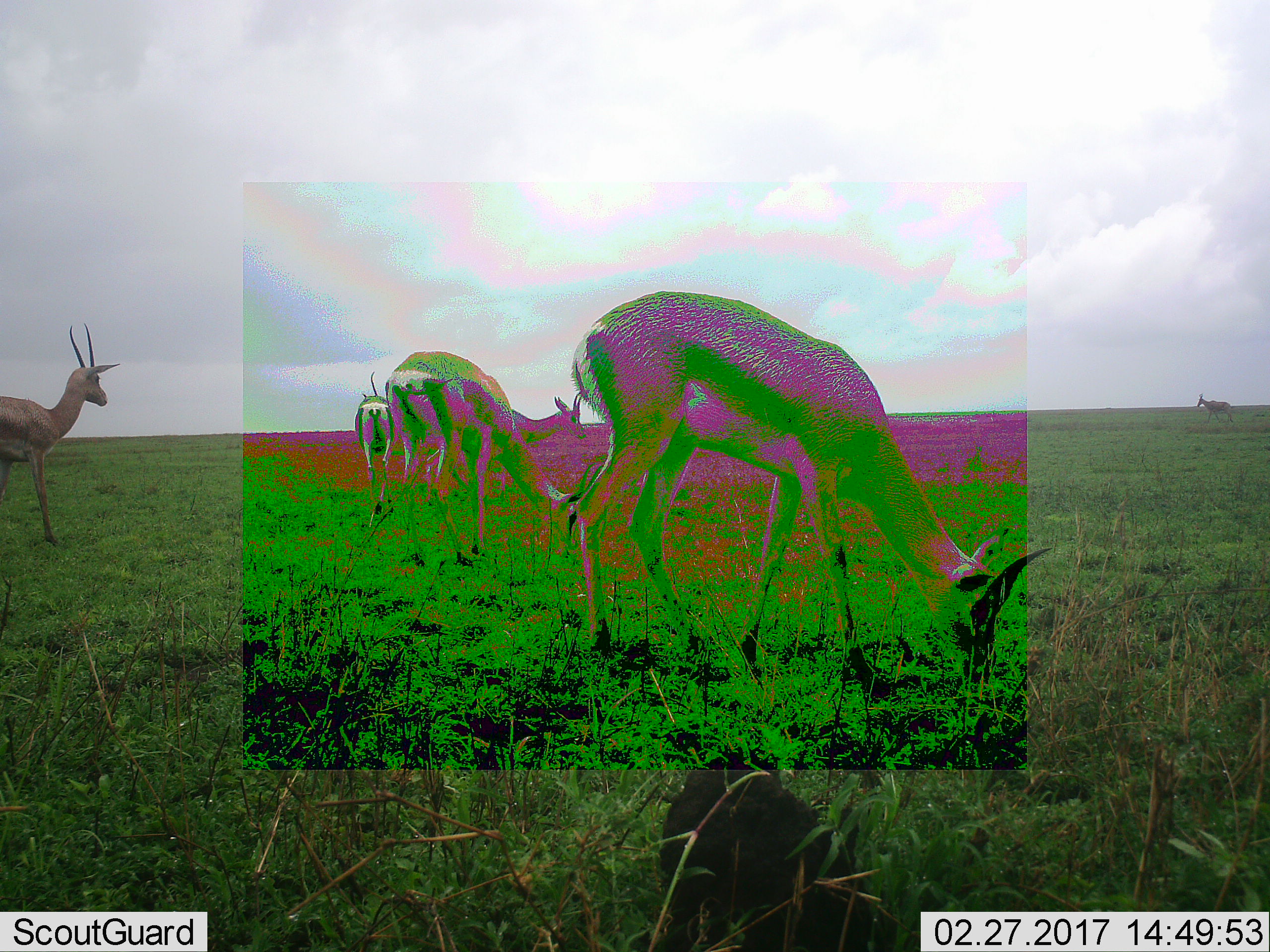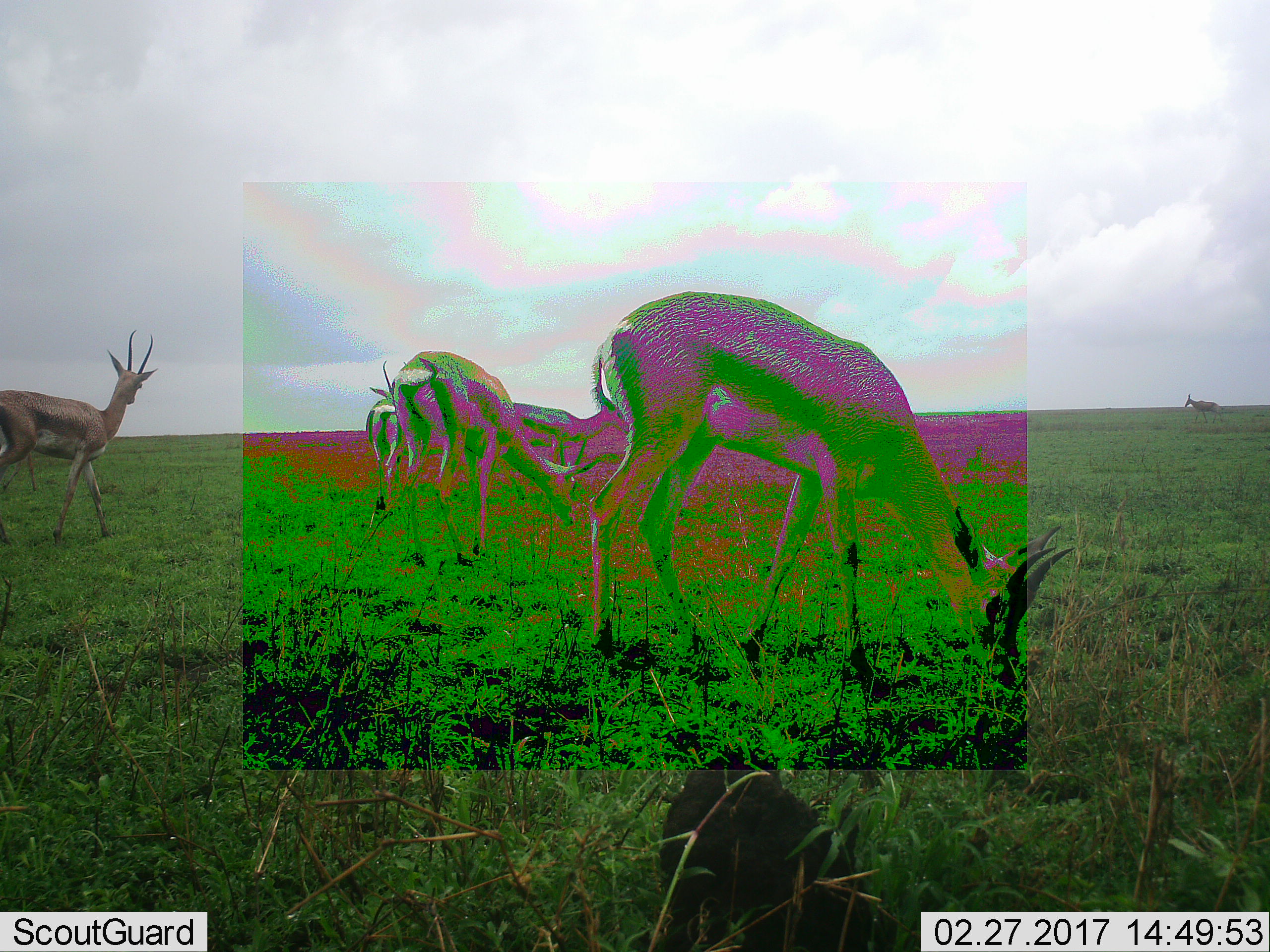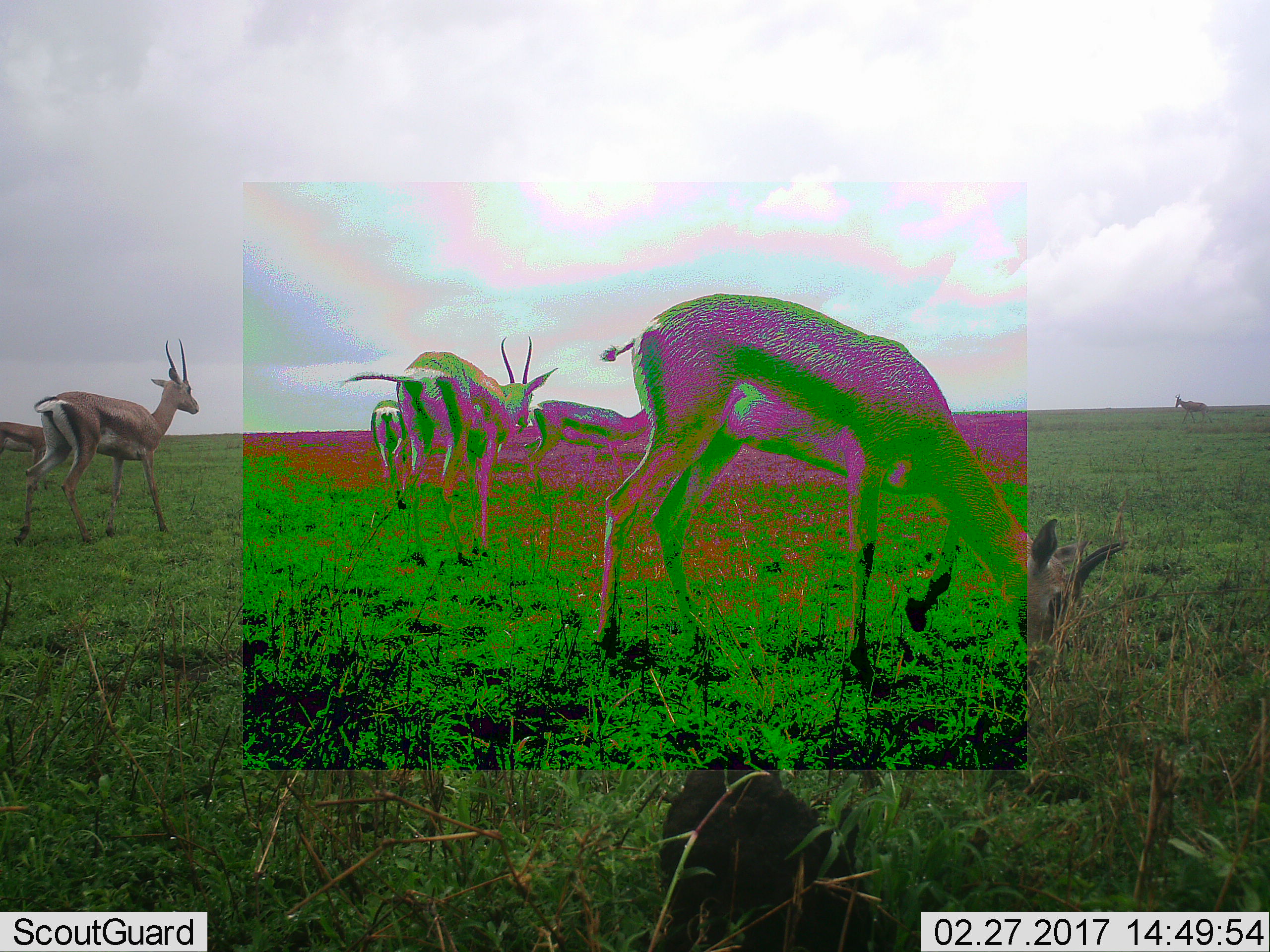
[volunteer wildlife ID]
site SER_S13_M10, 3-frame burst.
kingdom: Animalia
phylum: Chordata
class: Mammalia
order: Artiodactyla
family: Bovidae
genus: Nanger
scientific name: Nanger granti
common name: grant's gazelle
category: gazellegrants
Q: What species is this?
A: Gazellegrants (grant's gazelle) (Nanger granti).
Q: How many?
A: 5.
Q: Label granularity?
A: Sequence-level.